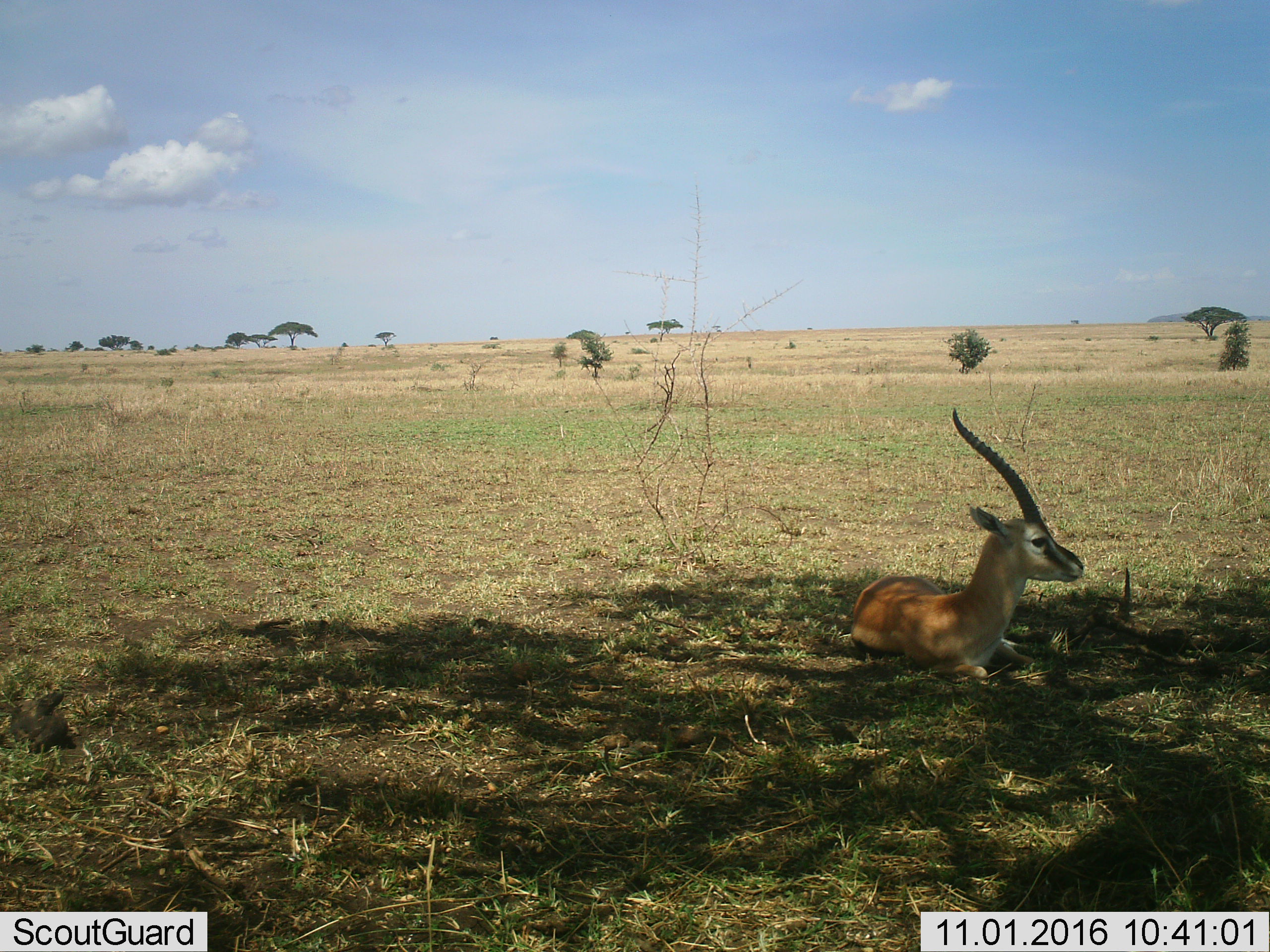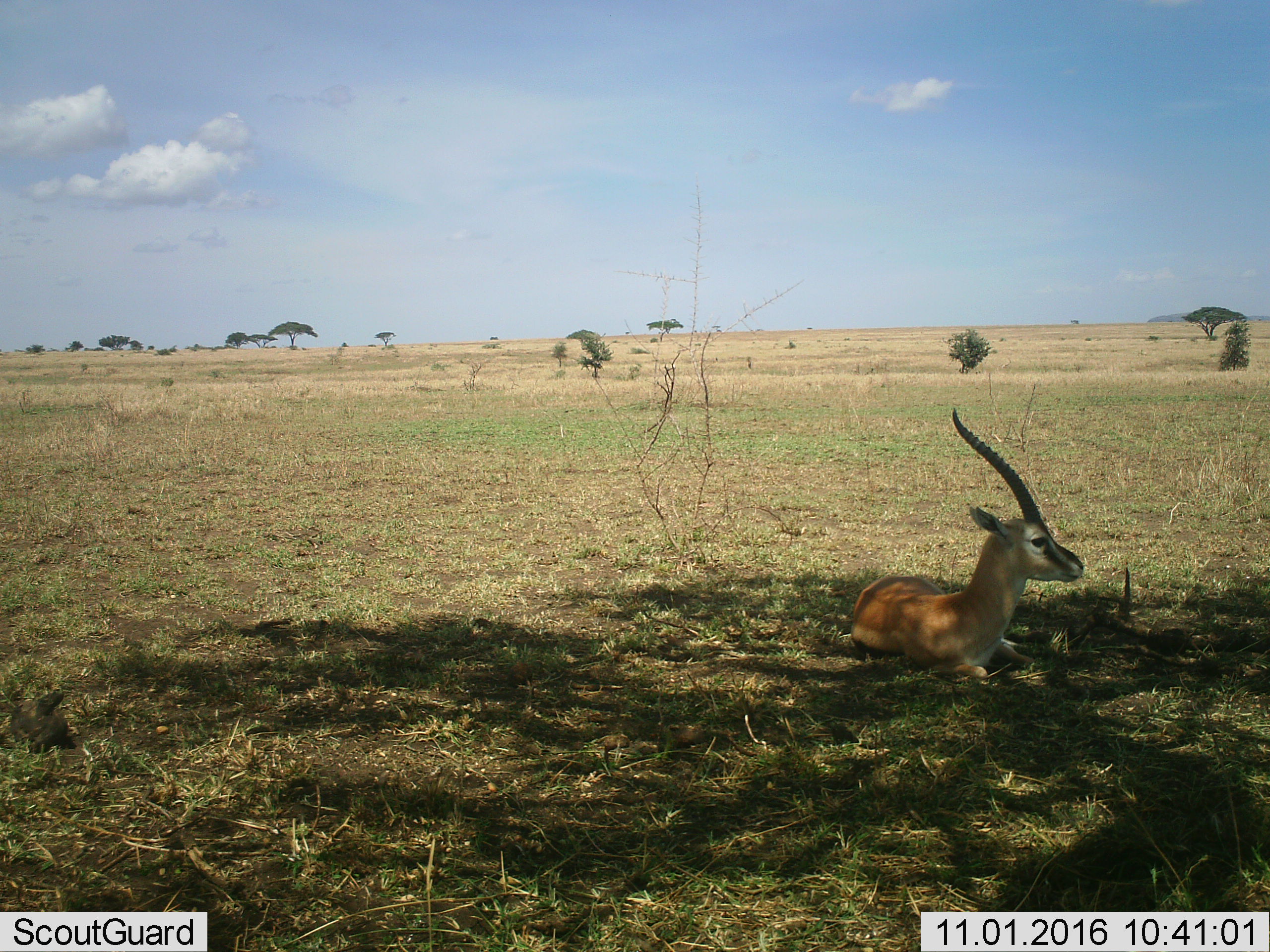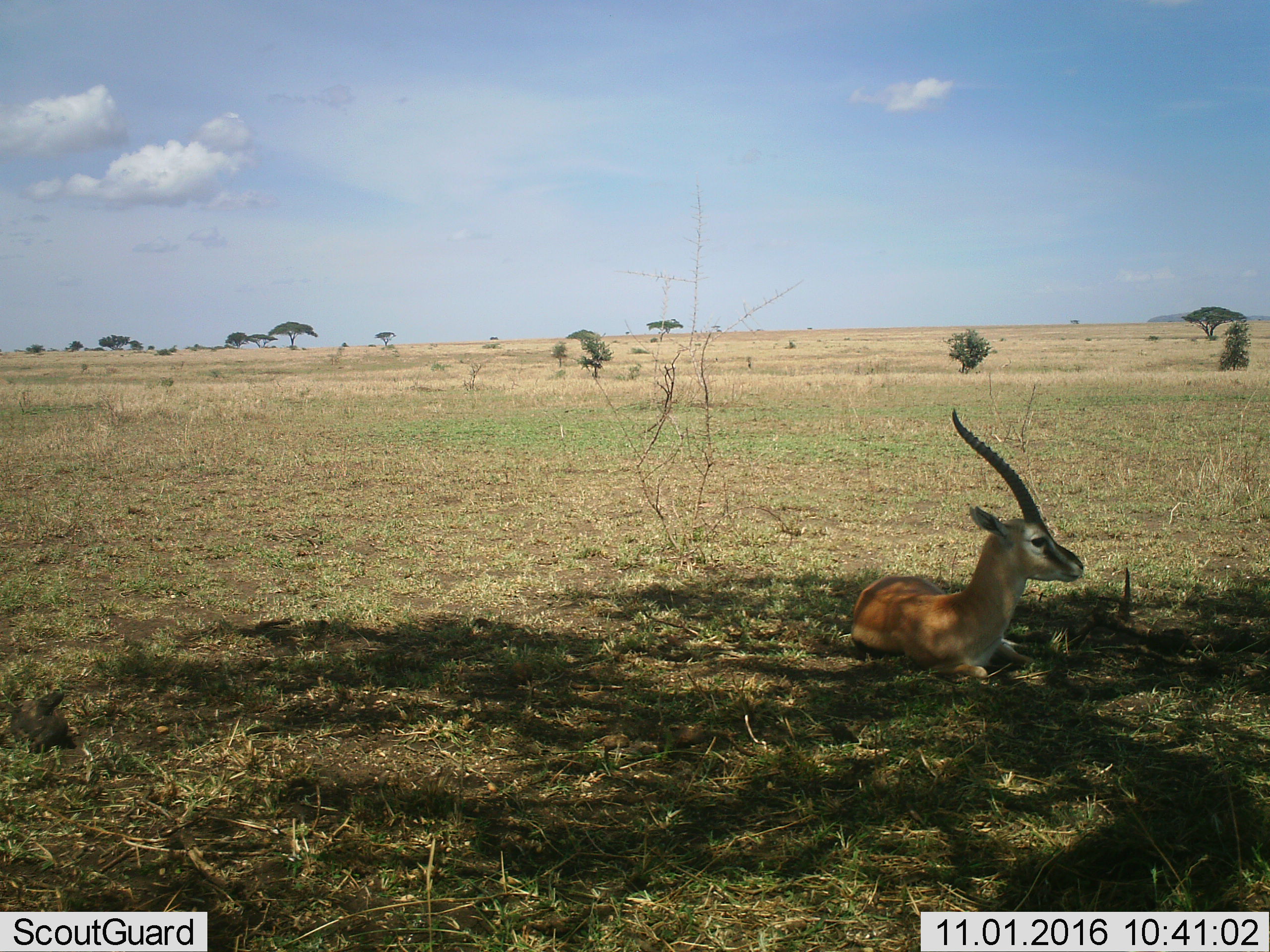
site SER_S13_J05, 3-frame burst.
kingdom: Animalia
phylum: Chordata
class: Mammalia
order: Artiodactyla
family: Bovidae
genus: Eudorcas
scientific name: Eudorcas thomsonii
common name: thomson's gazelle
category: gazellethomsons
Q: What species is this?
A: Gazellethomsons (thomson's gazelle) (Eudorcas thomsonii).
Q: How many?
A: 1.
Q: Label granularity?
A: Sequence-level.